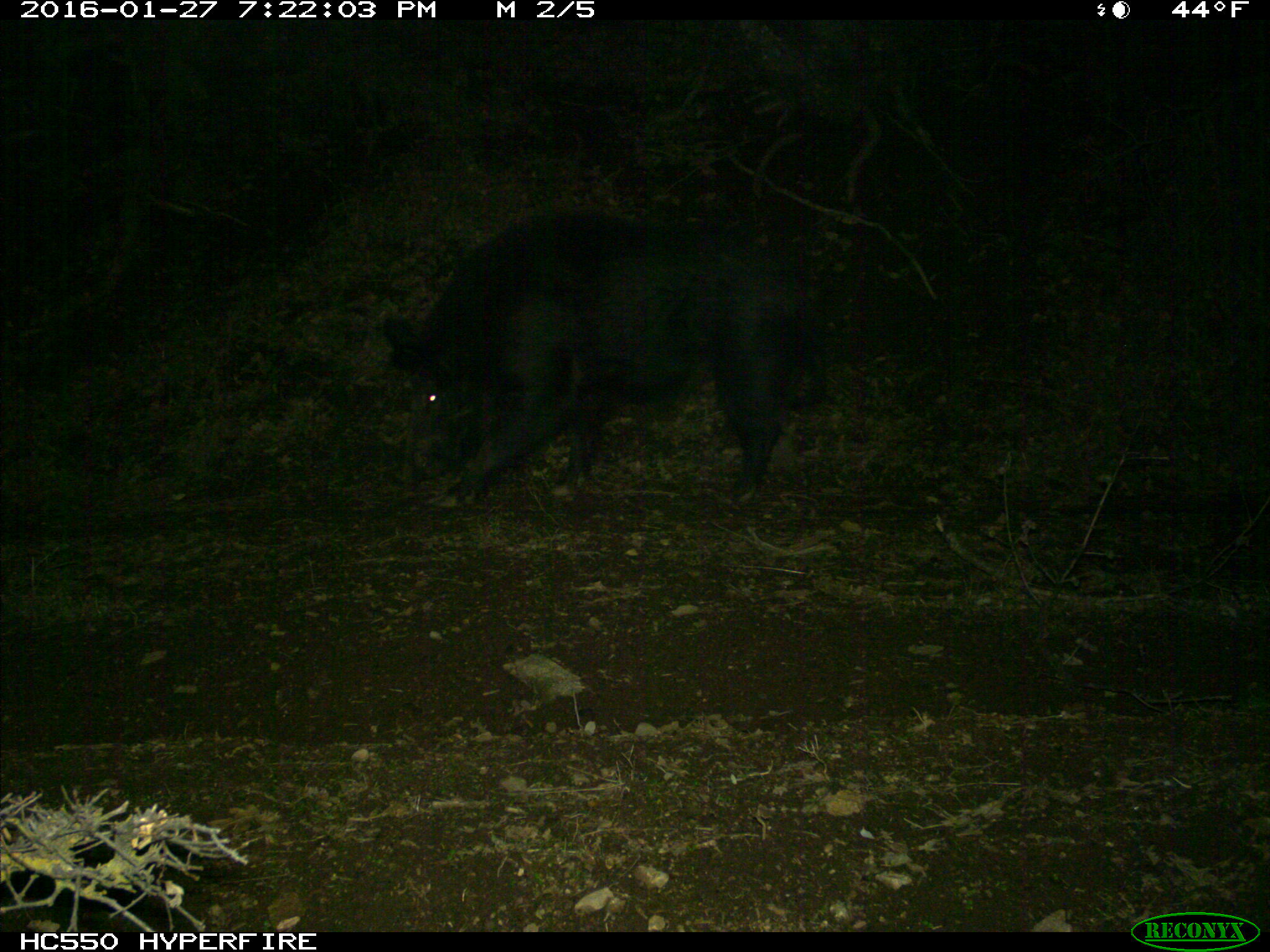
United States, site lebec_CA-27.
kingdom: Animalia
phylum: Chordata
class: Mammalia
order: Artiodactyla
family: Suidae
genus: Sus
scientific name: Sus scrofa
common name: wild boar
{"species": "Sus scrofa (wild boar)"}